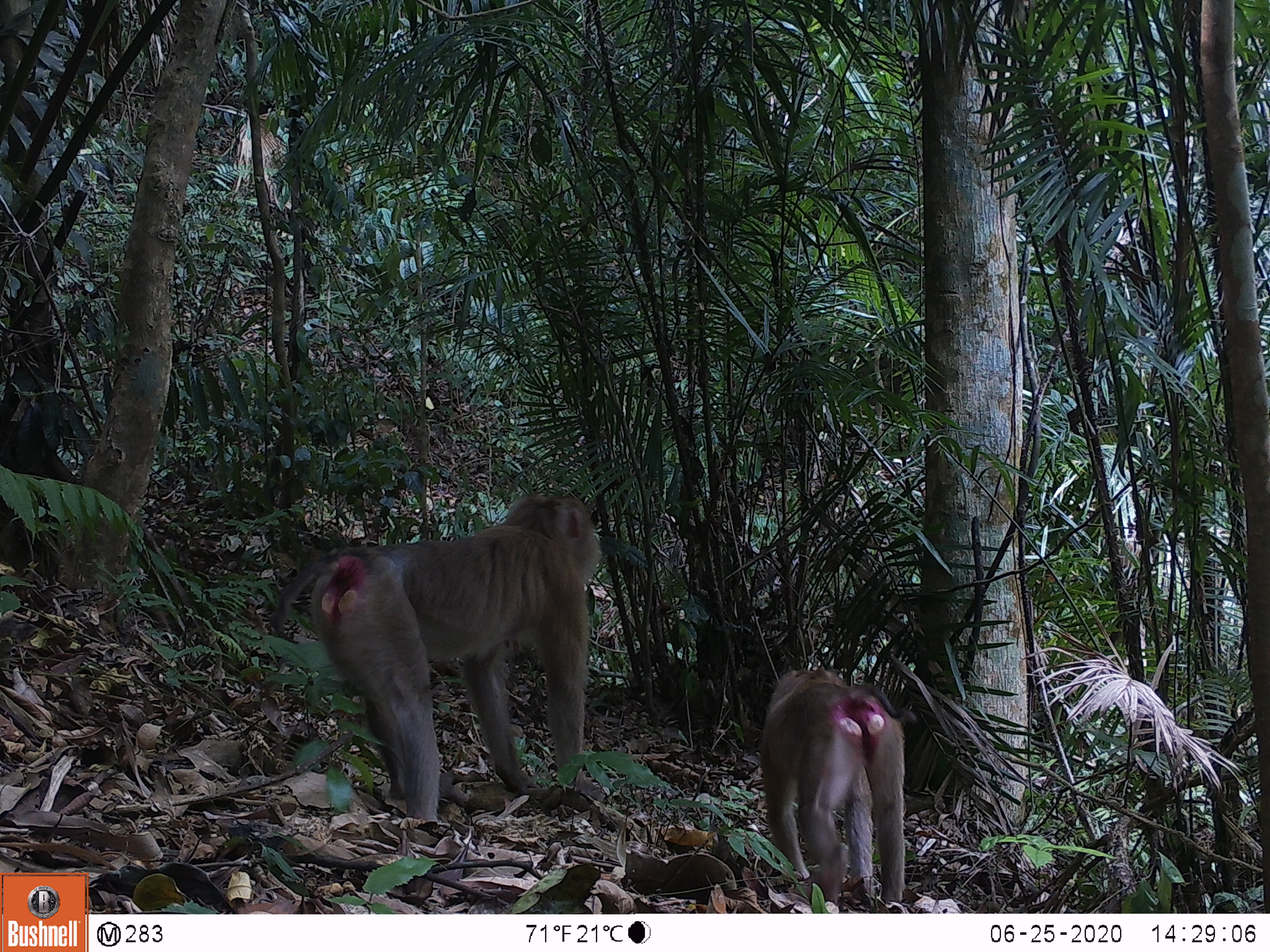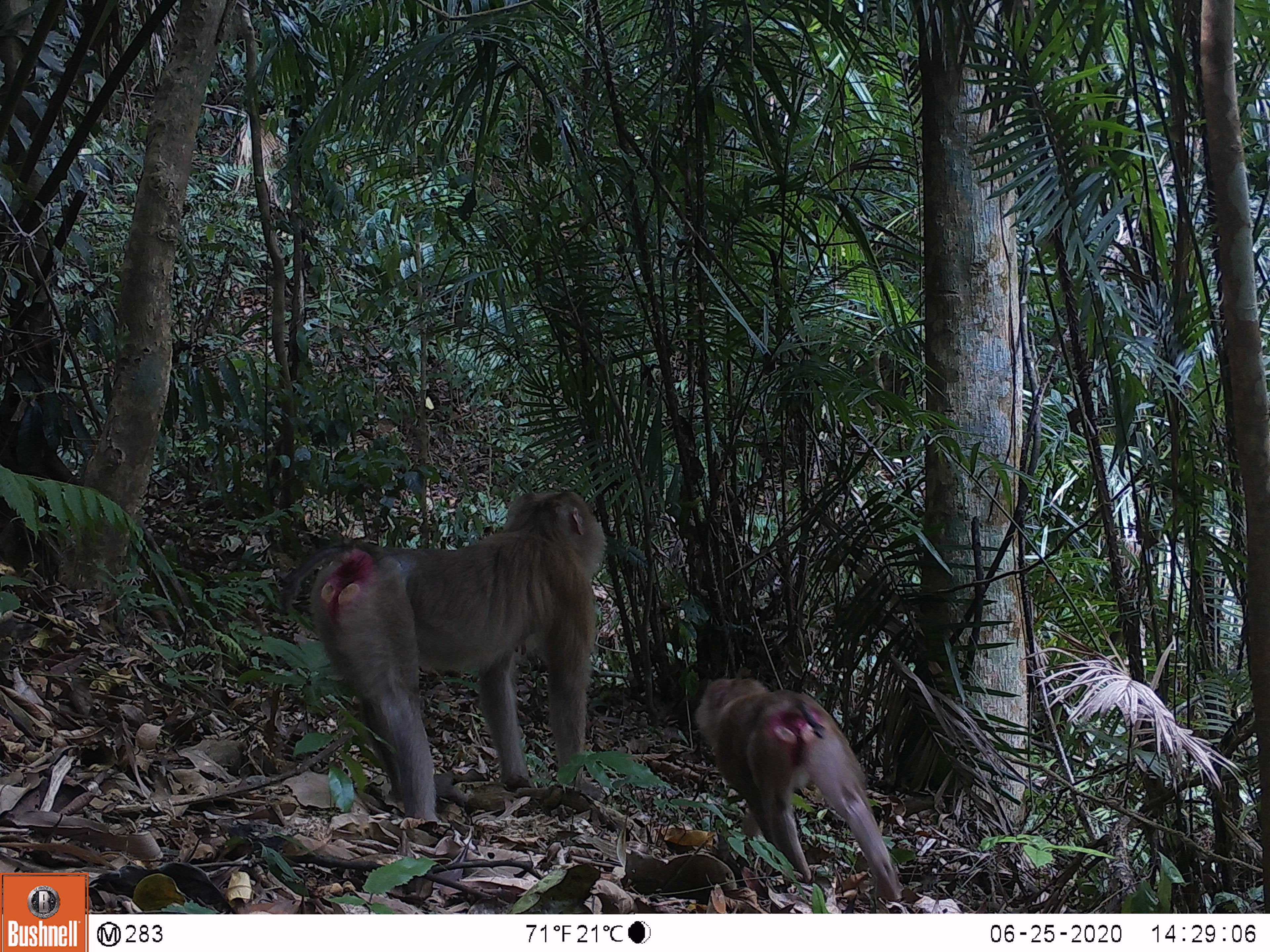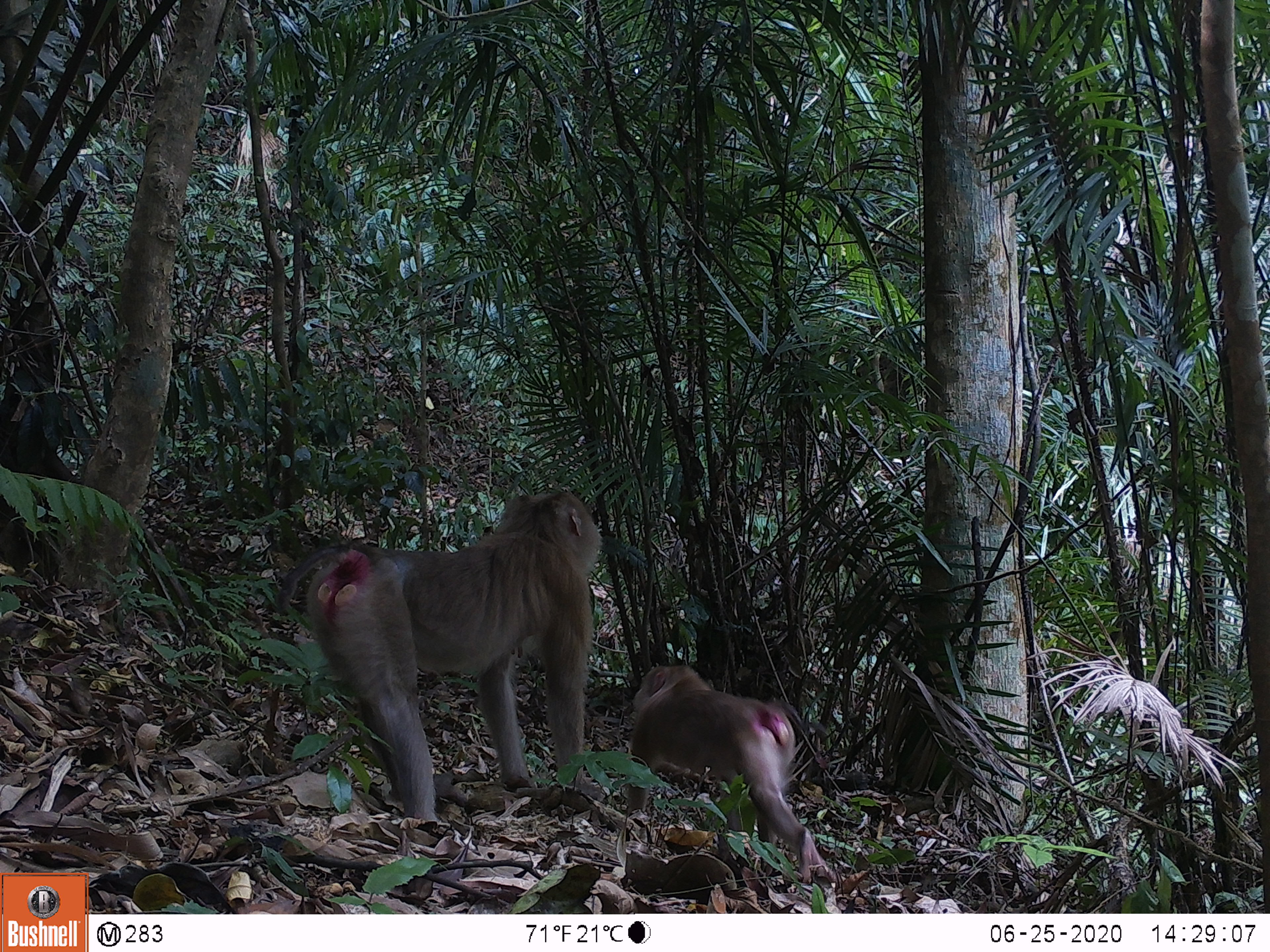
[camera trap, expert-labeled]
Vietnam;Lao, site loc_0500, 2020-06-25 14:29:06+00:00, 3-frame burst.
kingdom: Animalia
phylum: Chordata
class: Mammalia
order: Primates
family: Cercopithecidae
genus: Macaca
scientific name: Macaca nemestrina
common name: pig-tailed macaque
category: pig tailed macaque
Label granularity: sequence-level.